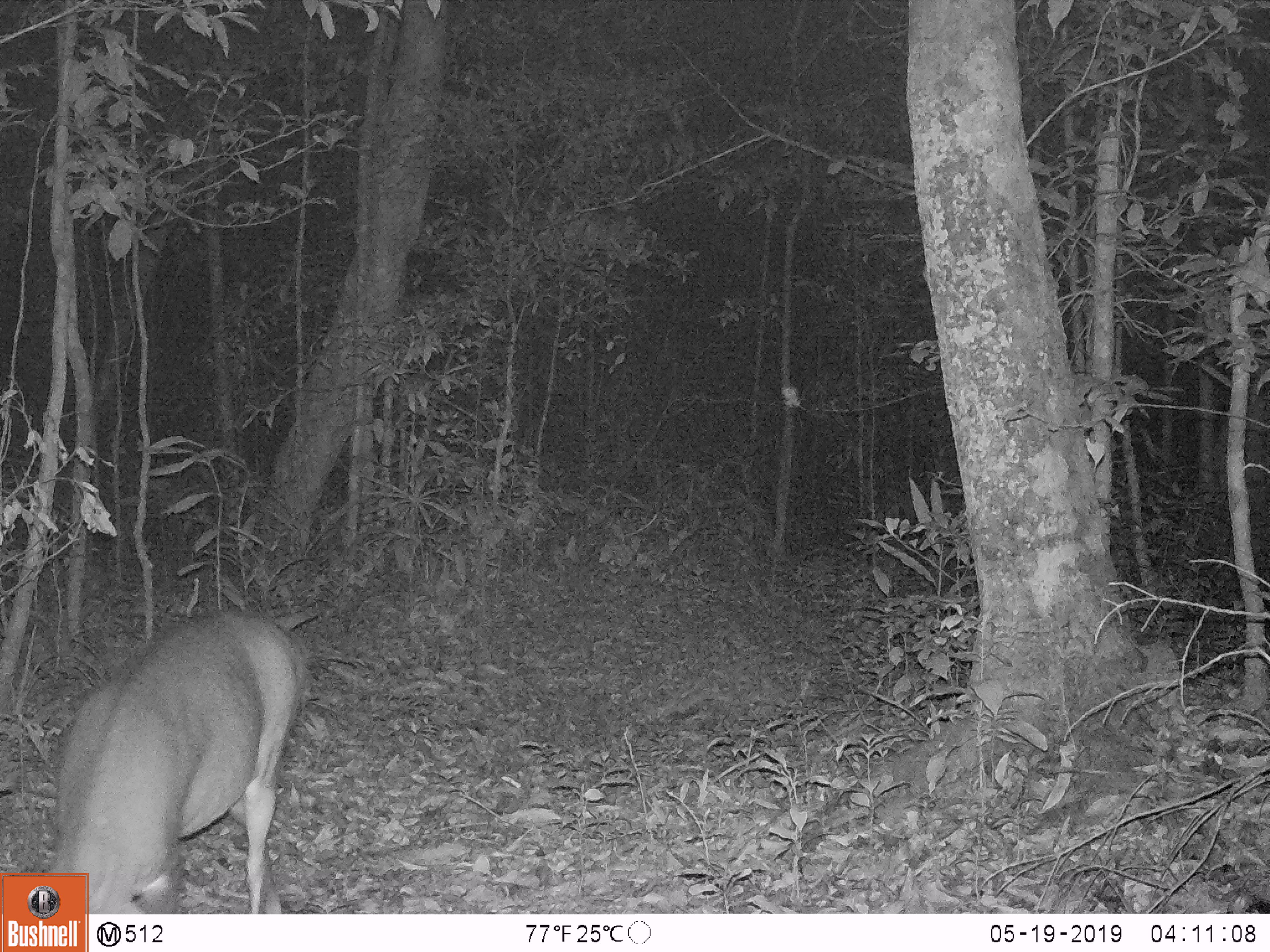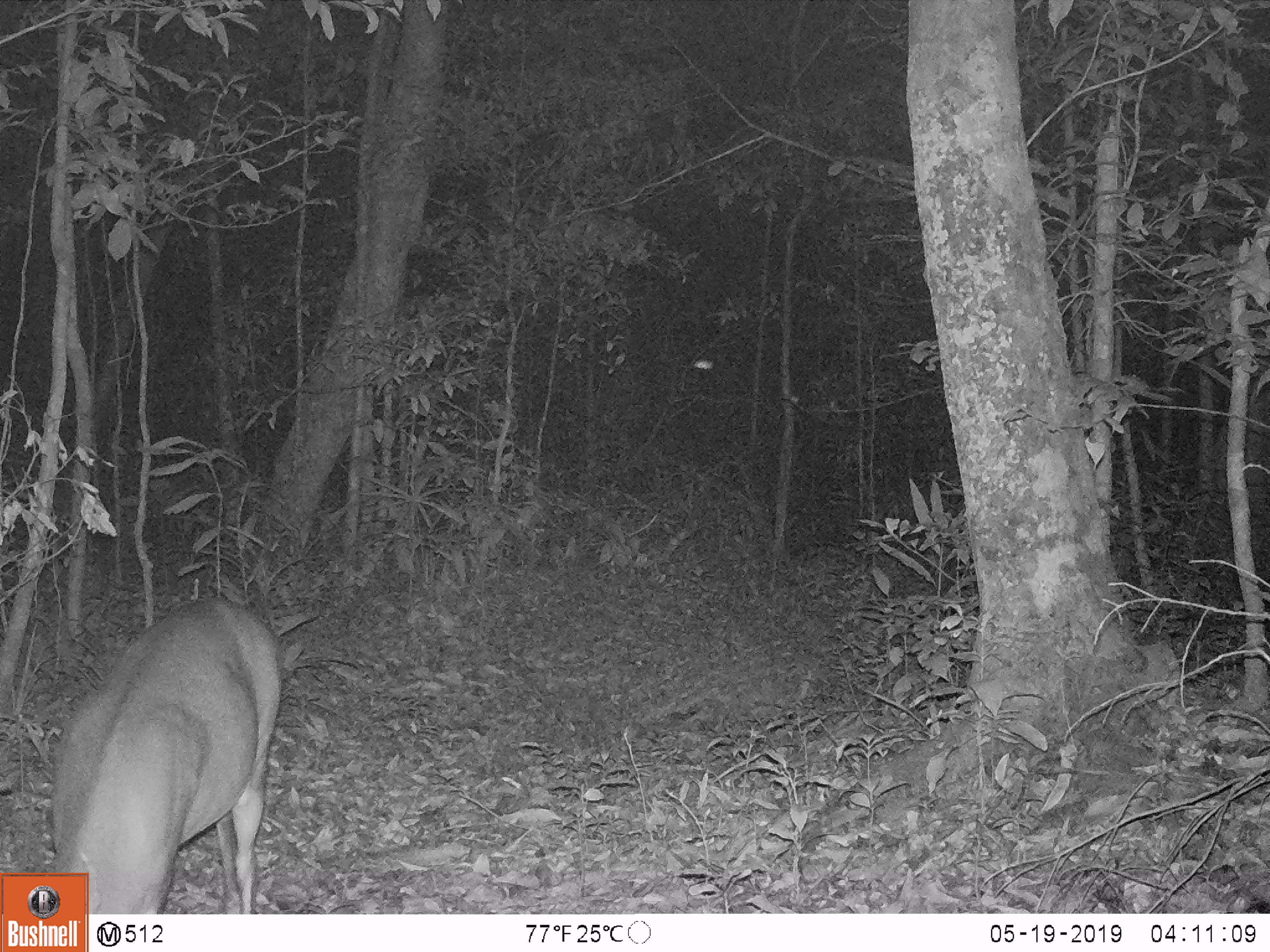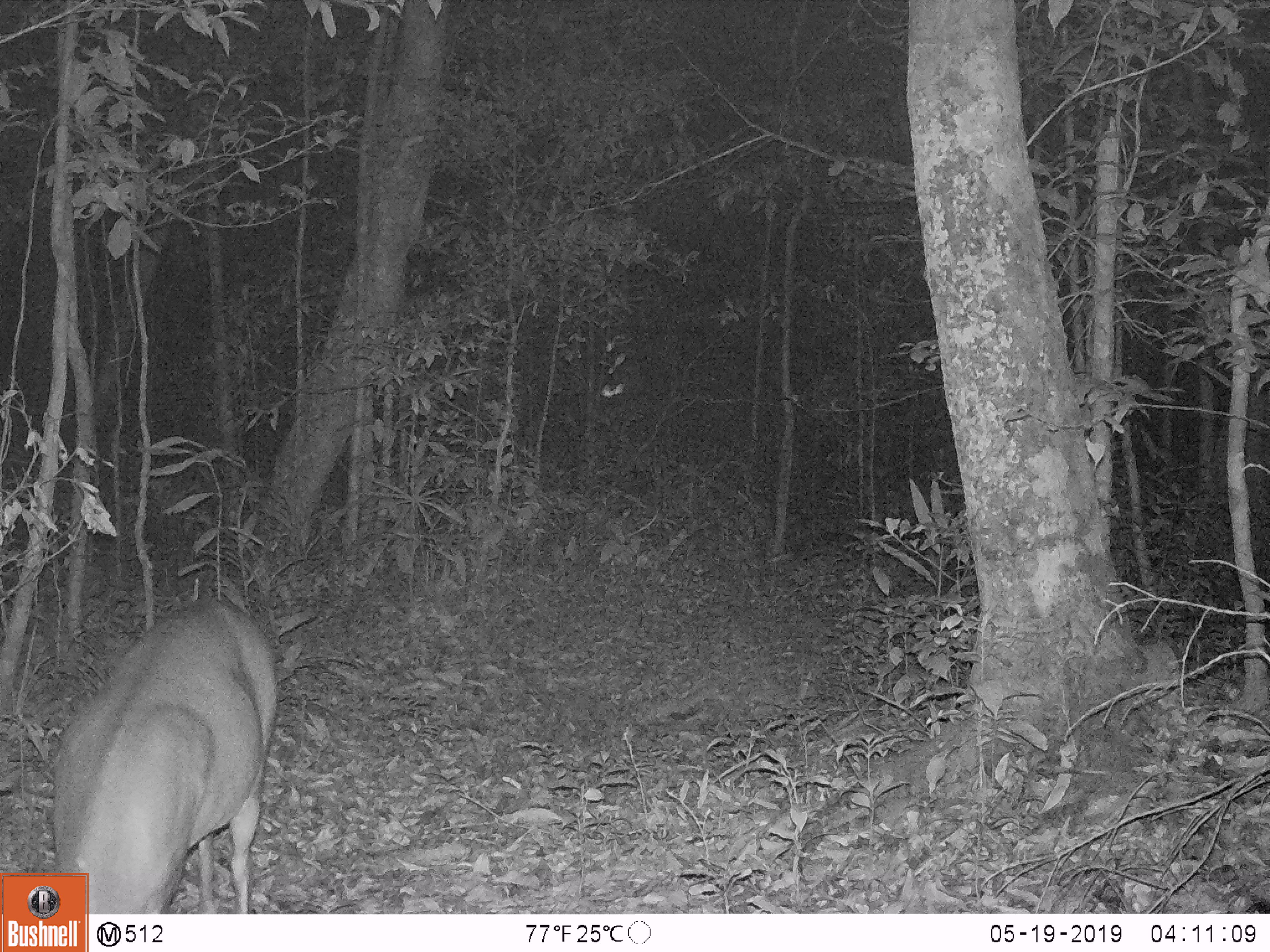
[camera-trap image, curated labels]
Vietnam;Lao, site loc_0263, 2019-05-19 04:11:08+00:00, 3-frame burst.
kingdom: Animalia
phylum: Chordata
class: Mammalia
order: Artiodactyla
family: Cervidae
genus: Muntiacus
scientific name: Muntiacus vuquangensis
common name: large-antlered muntjac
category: large antlered muntjac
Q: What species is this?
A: Large antlered muntjac (large-antlered muntjac) (Muntiacus vuquangensis).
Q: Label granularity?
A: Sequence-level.